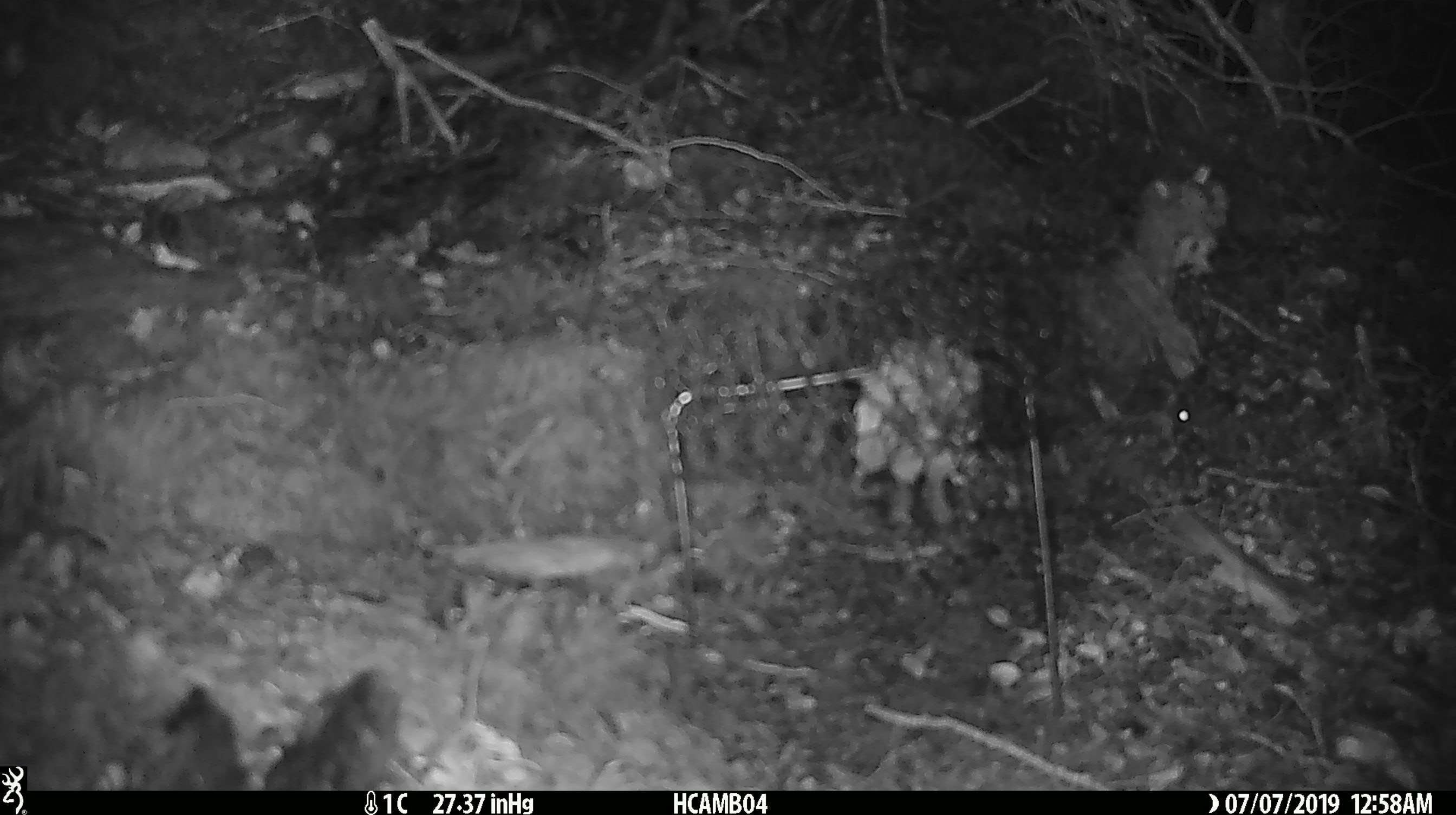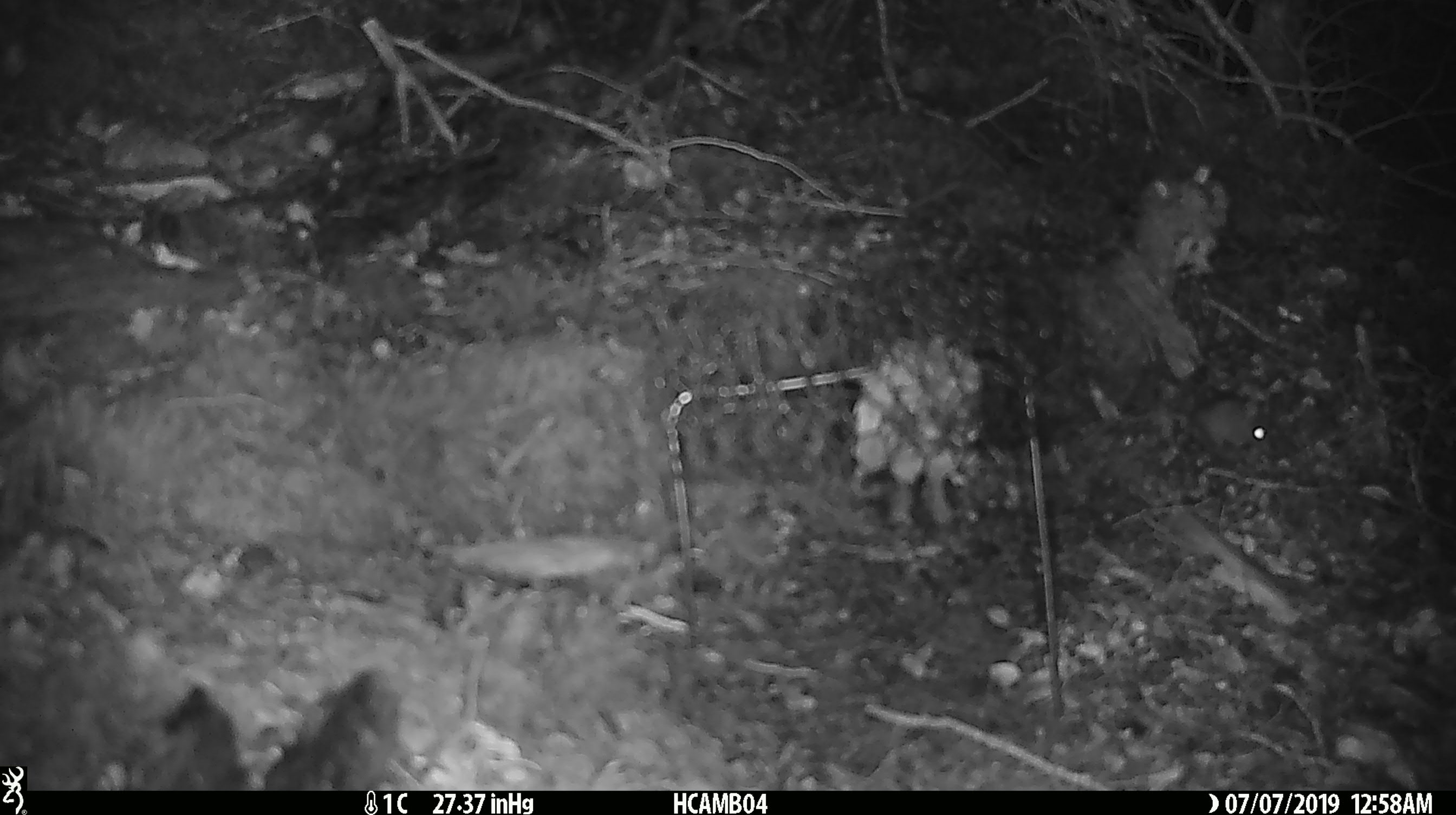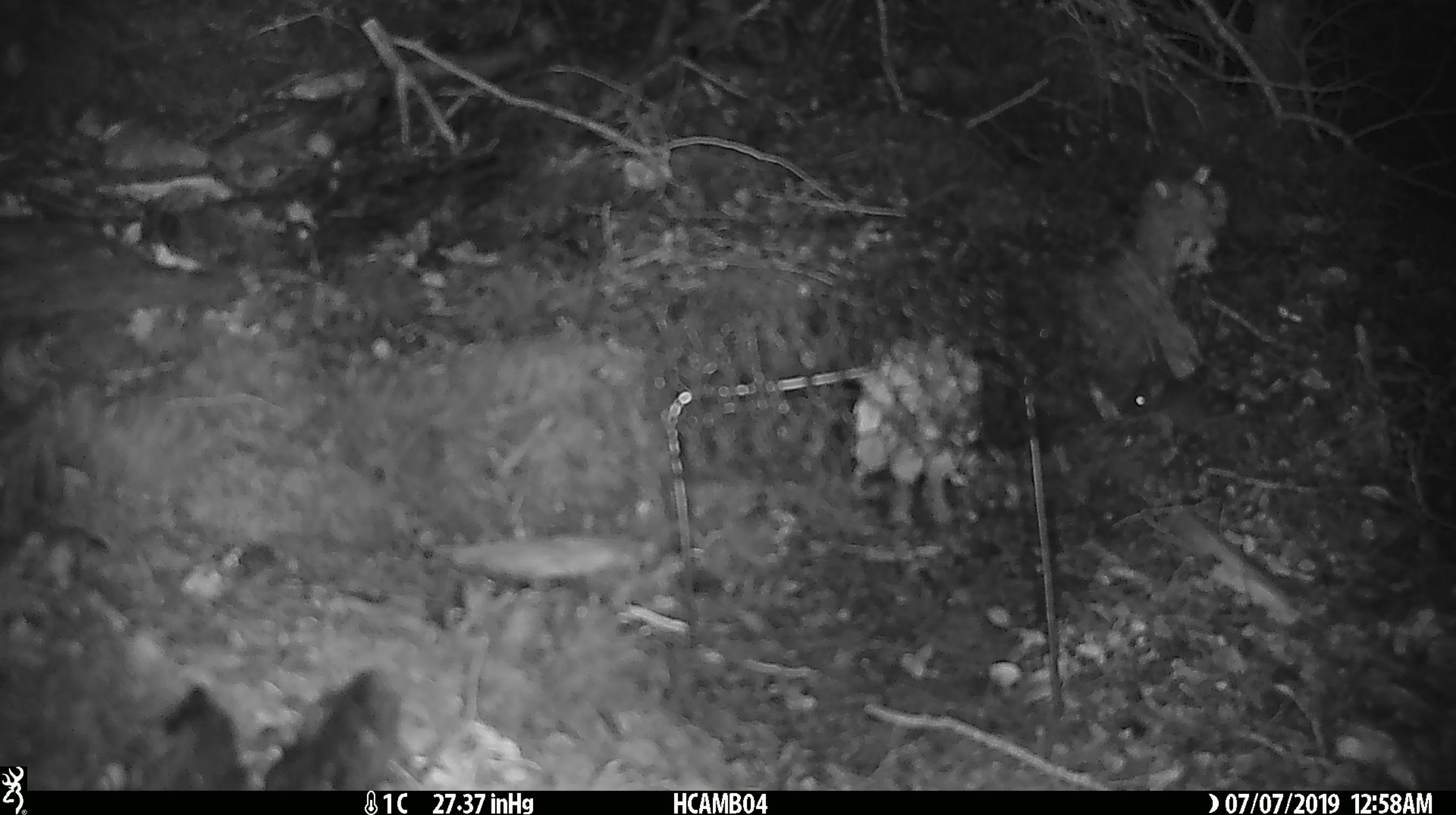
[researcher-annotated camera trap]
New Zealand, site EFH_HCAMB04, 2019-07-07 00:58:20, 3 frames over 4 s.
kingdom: Animalia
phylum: Chordata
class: Mammalia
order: Rodentia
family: Muridae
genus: Mus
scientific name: Mus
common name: mouse